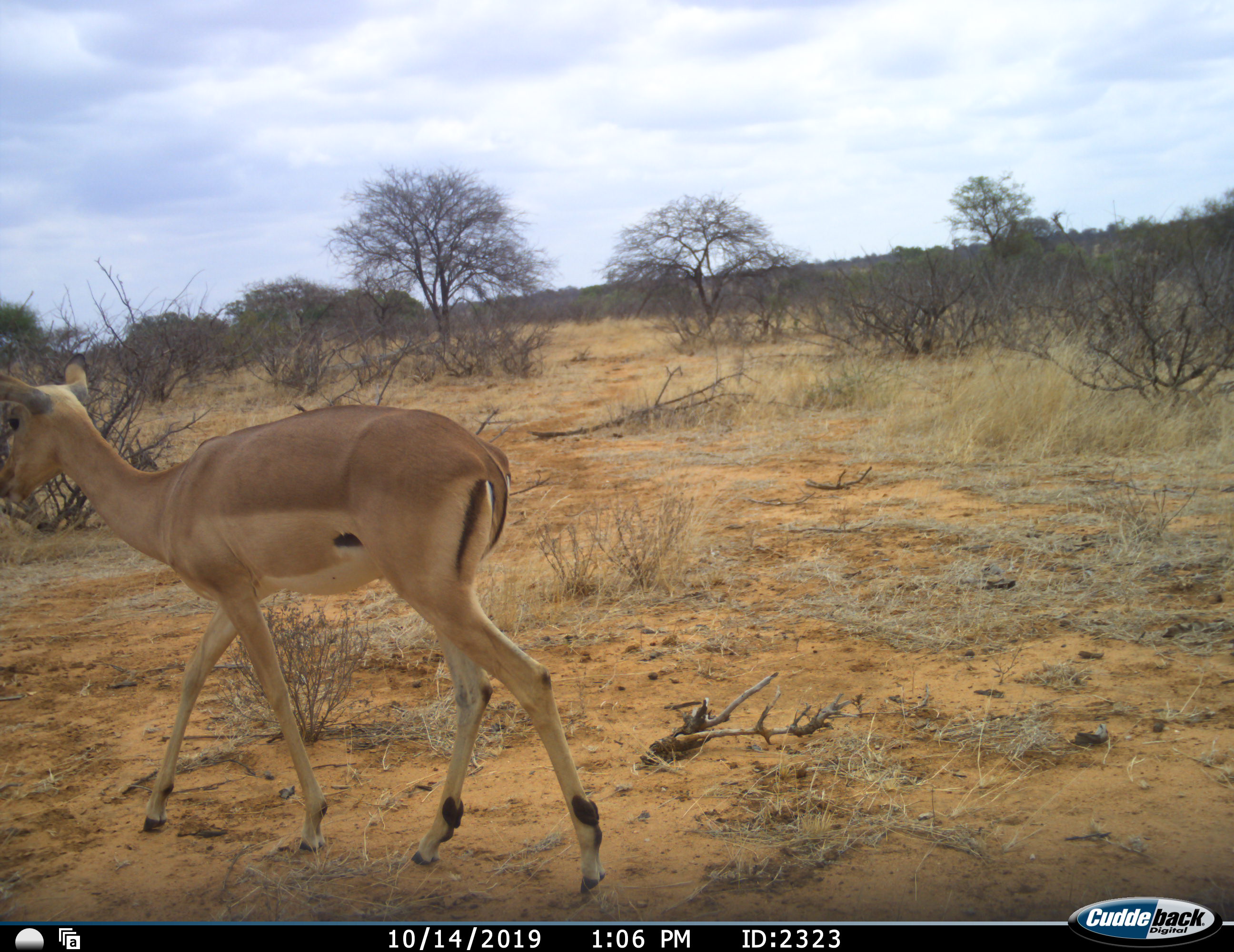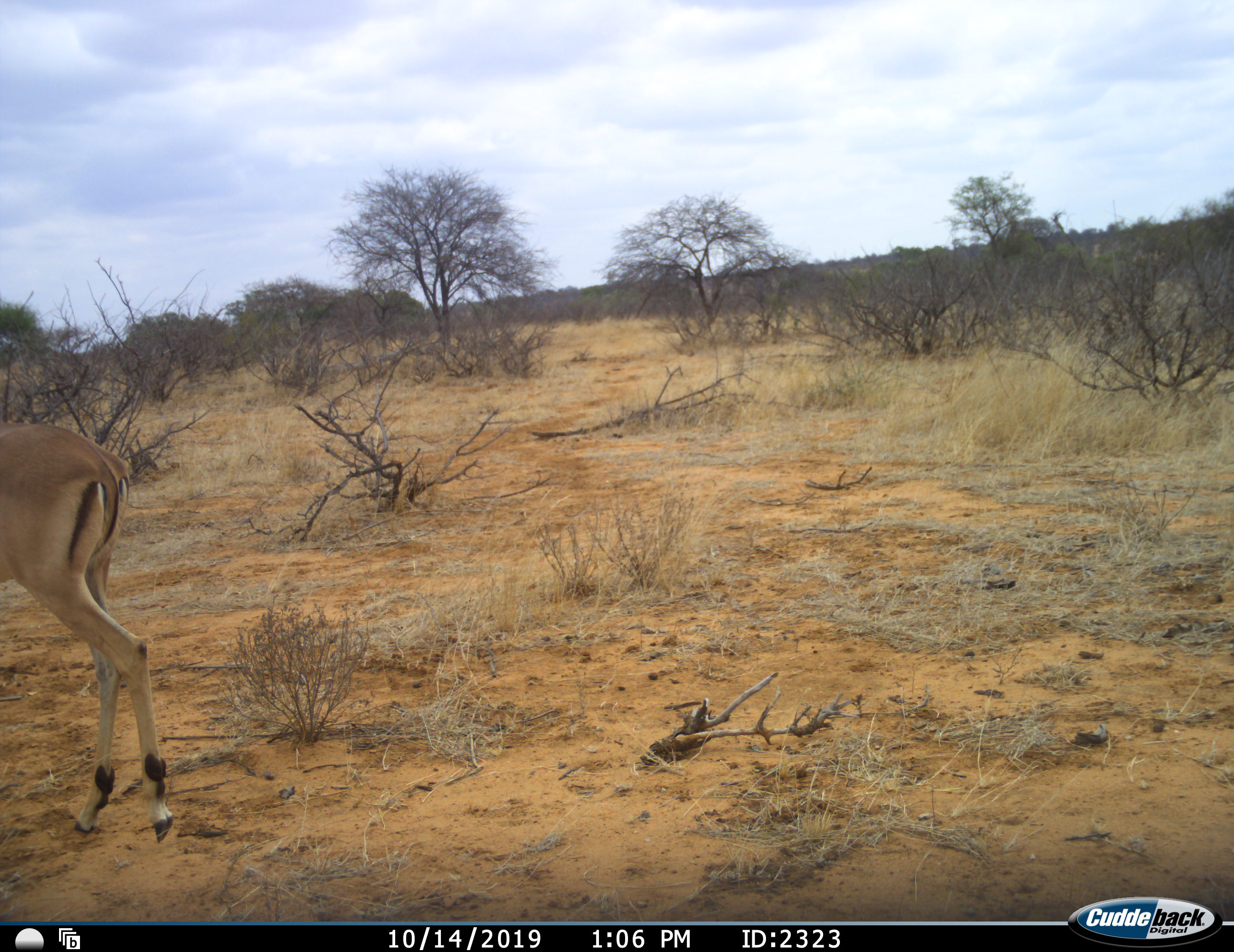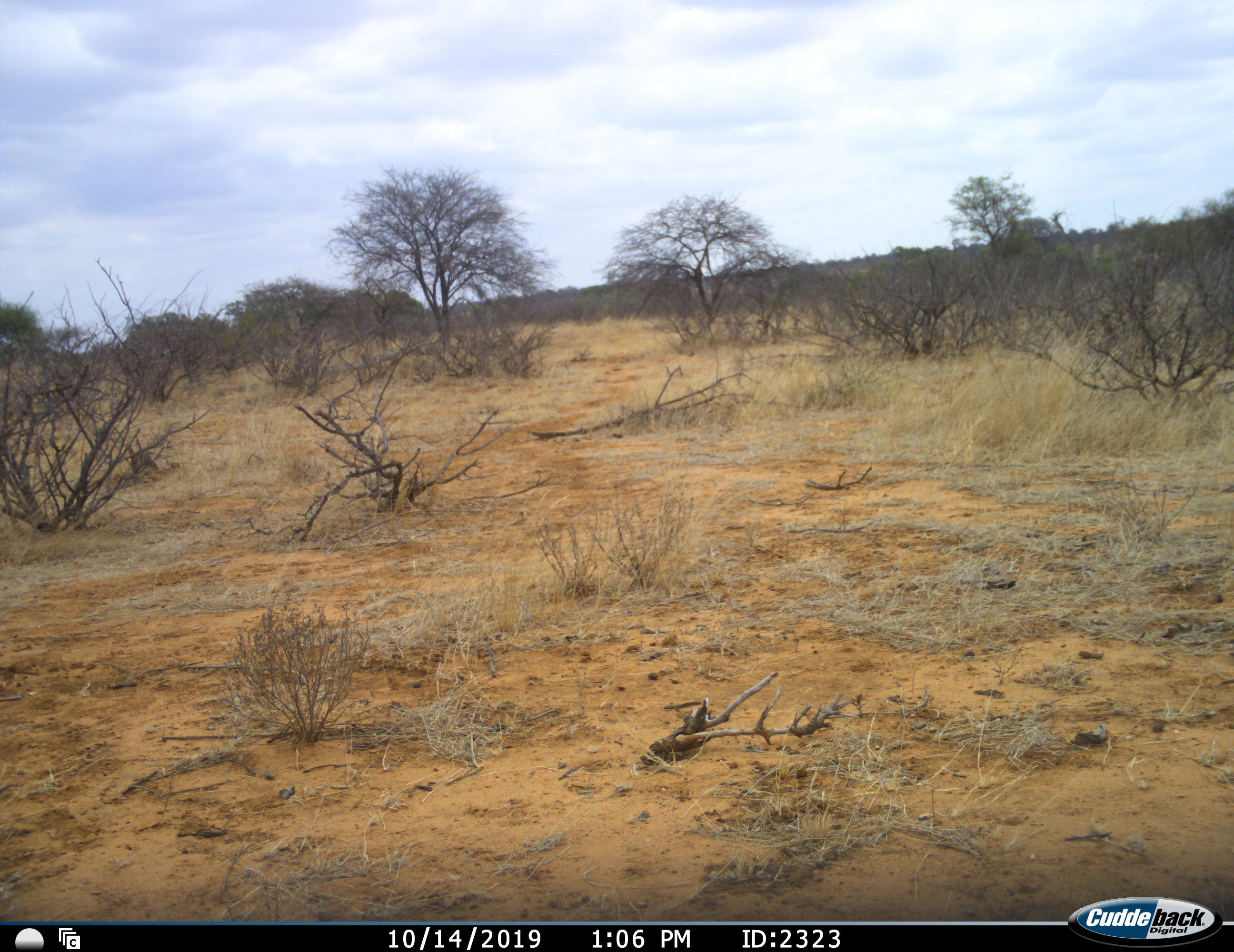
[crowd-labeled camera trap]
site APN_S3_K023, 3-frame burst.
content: unidentified animal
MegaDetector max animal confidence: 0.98